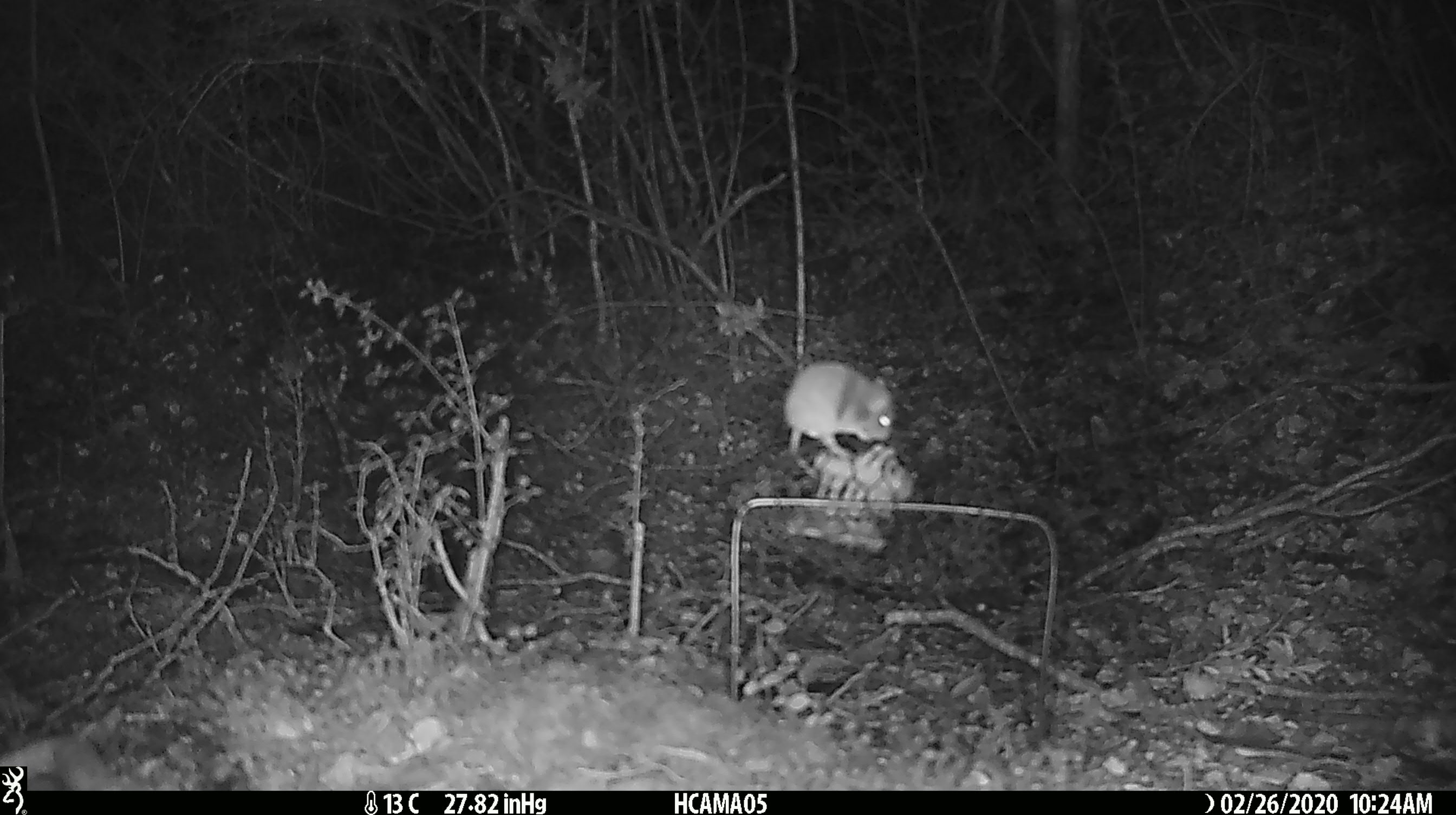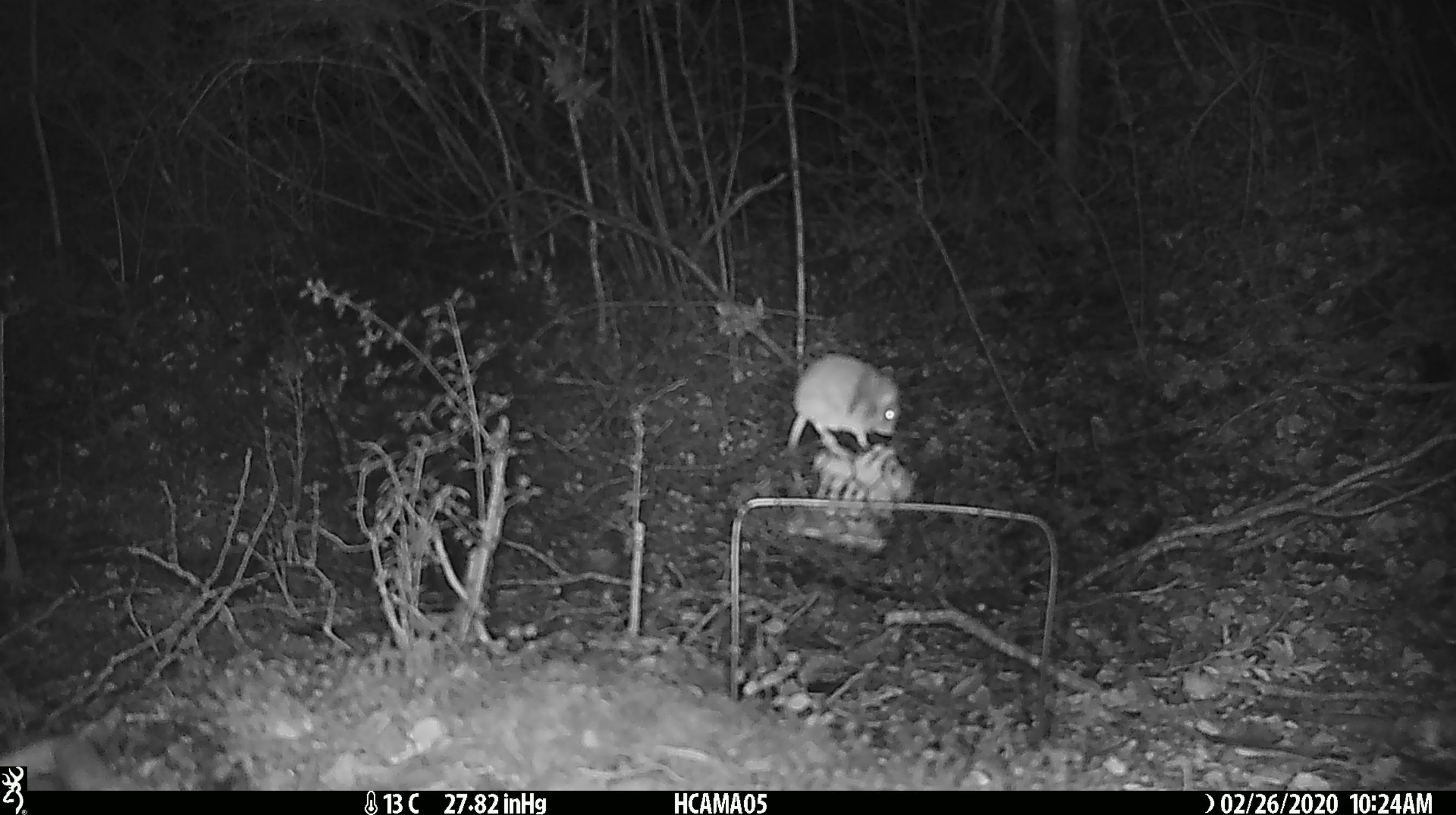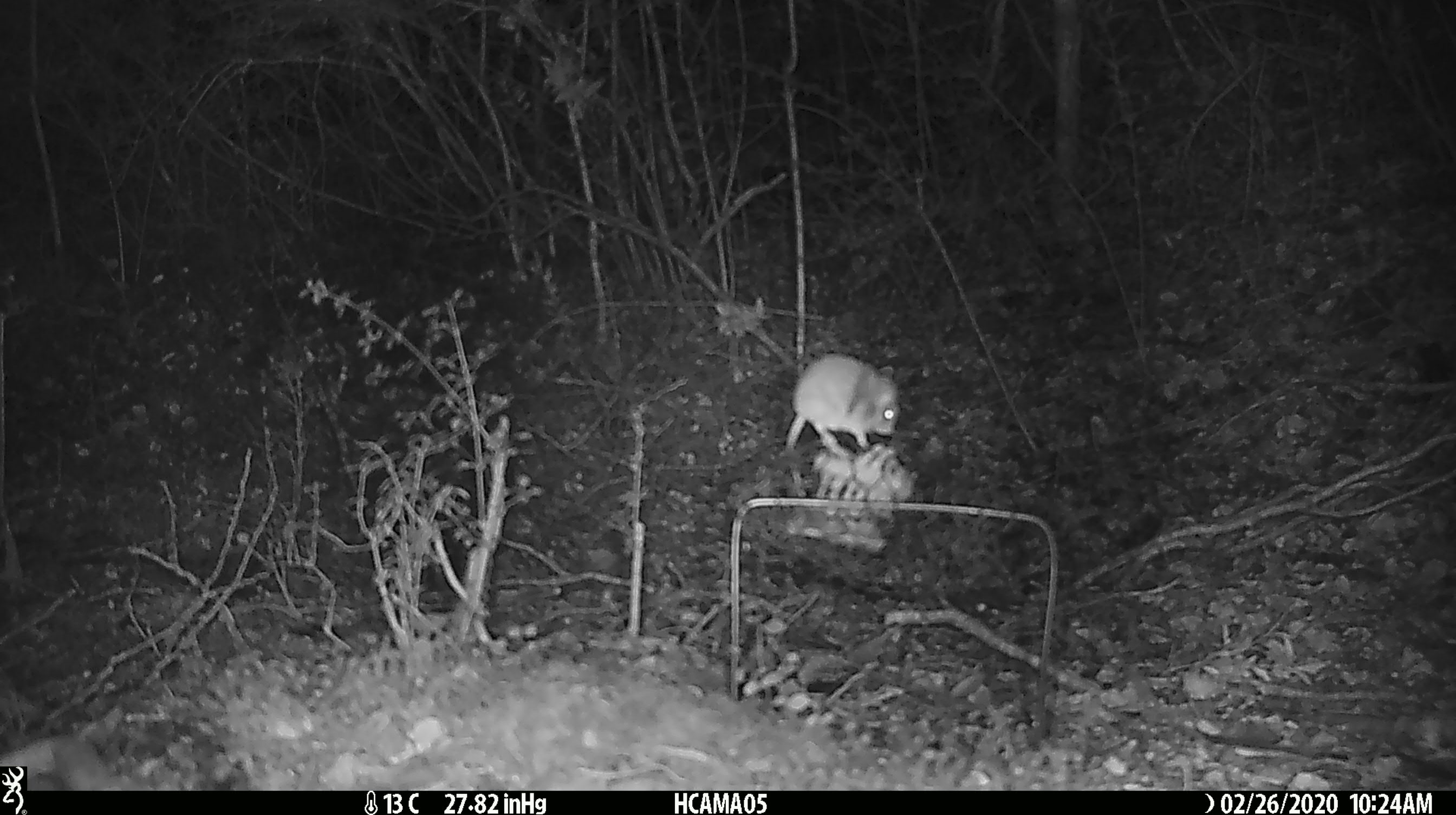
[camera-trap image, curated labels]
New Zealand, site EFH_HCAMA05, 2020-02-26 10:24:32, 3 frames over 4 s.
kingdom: Animalia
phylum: Chordata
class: Mammalia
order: Rodentia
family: Muridae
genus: Mus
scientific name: Mus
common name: mouse